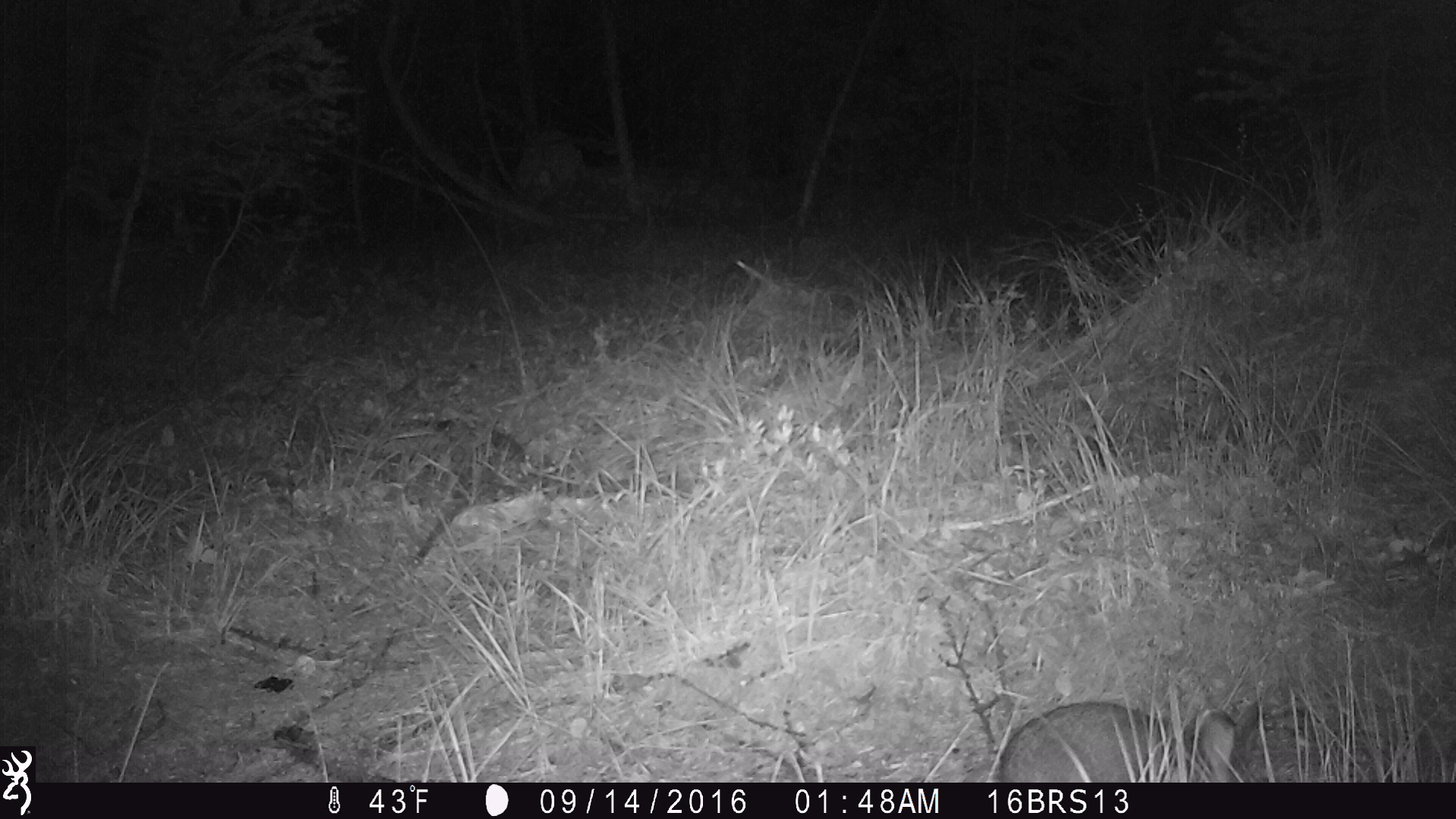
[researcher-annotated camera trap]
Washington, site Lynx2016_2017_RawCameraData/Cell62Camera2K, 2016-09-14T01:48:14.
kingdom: Animalia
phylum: Chordata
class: Mammalia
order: Lagomorpha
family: Leporidae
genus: Lepus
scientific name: Lepus americanus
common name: snowshoe hare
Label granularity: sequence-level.